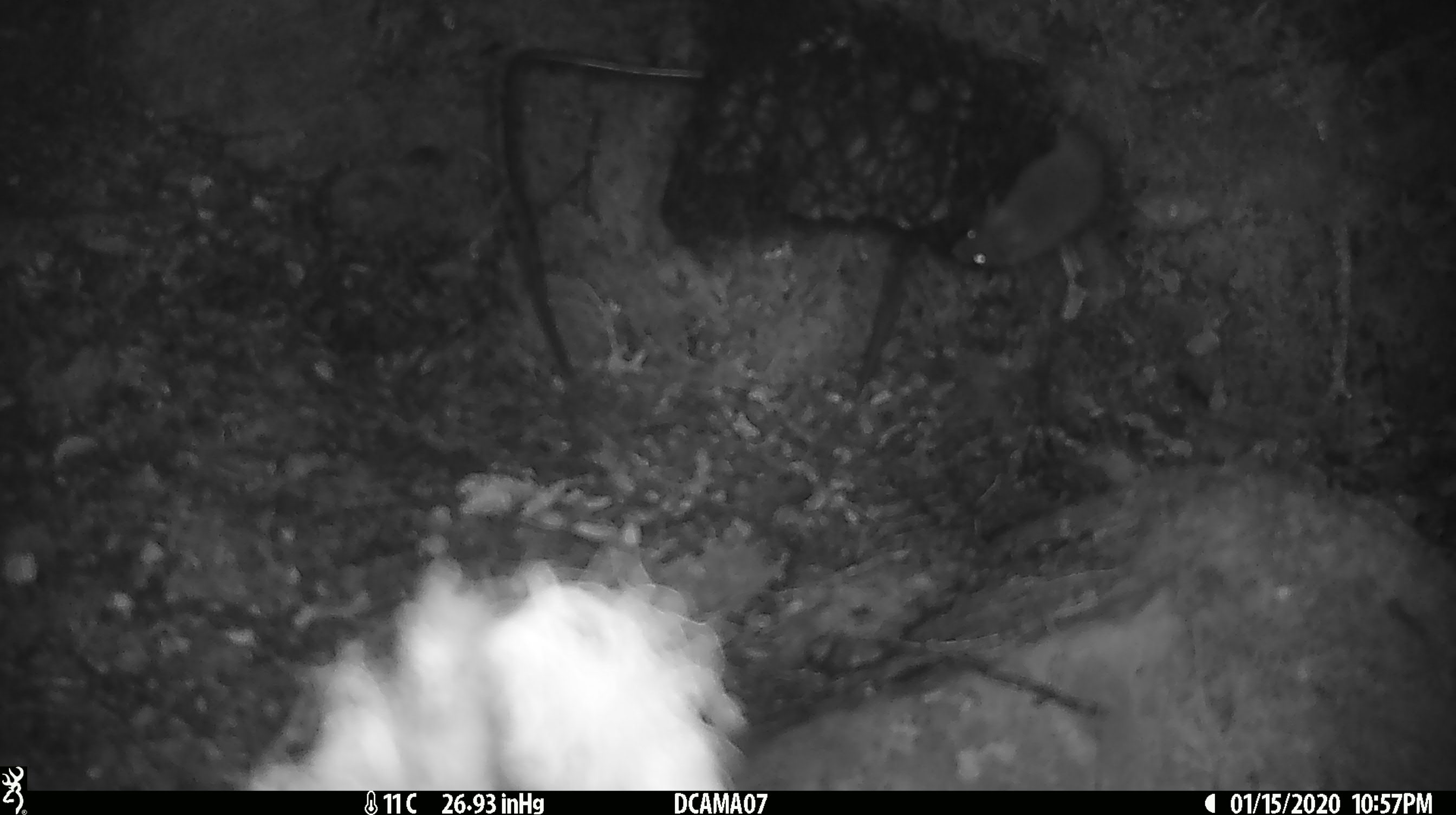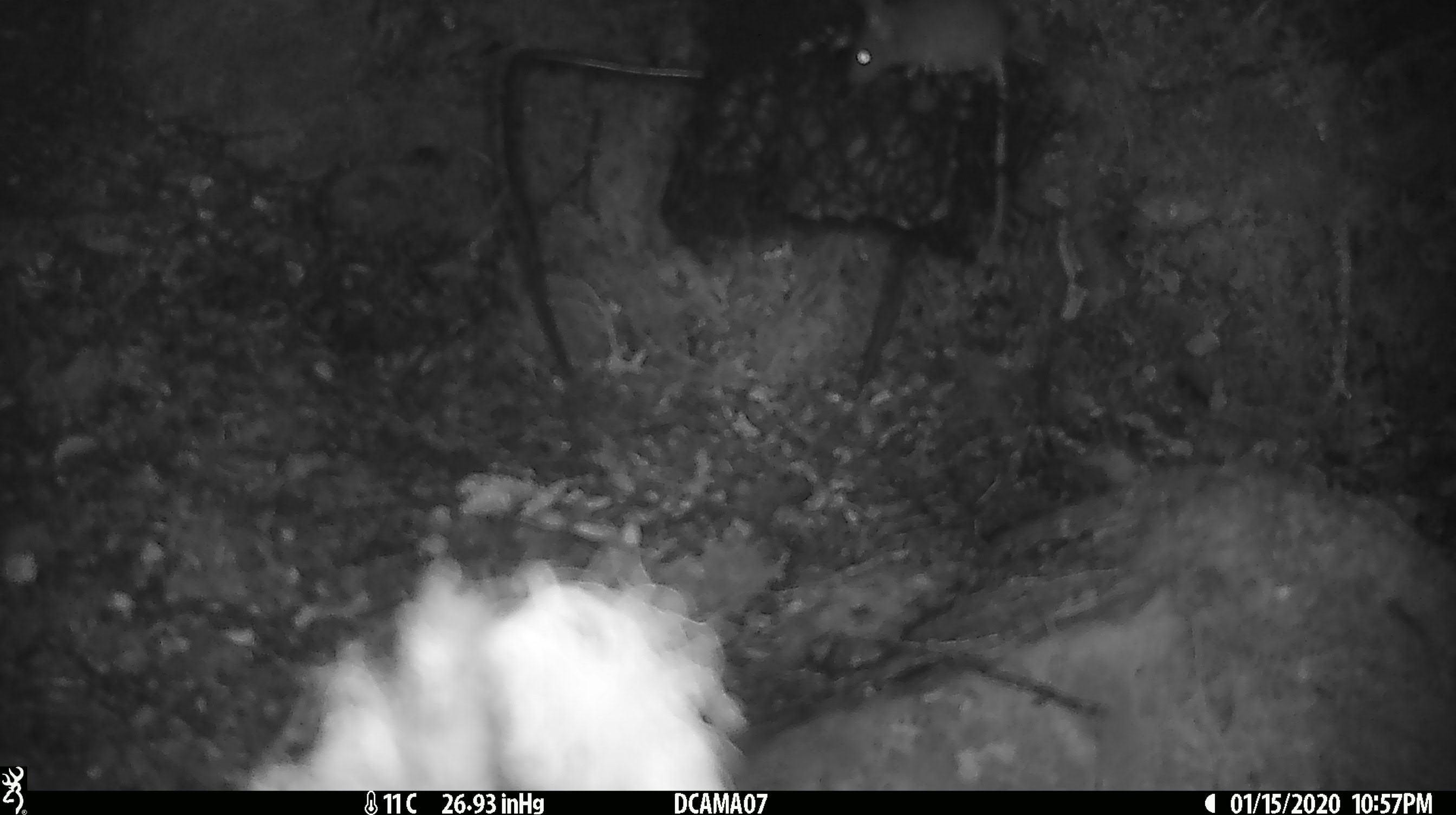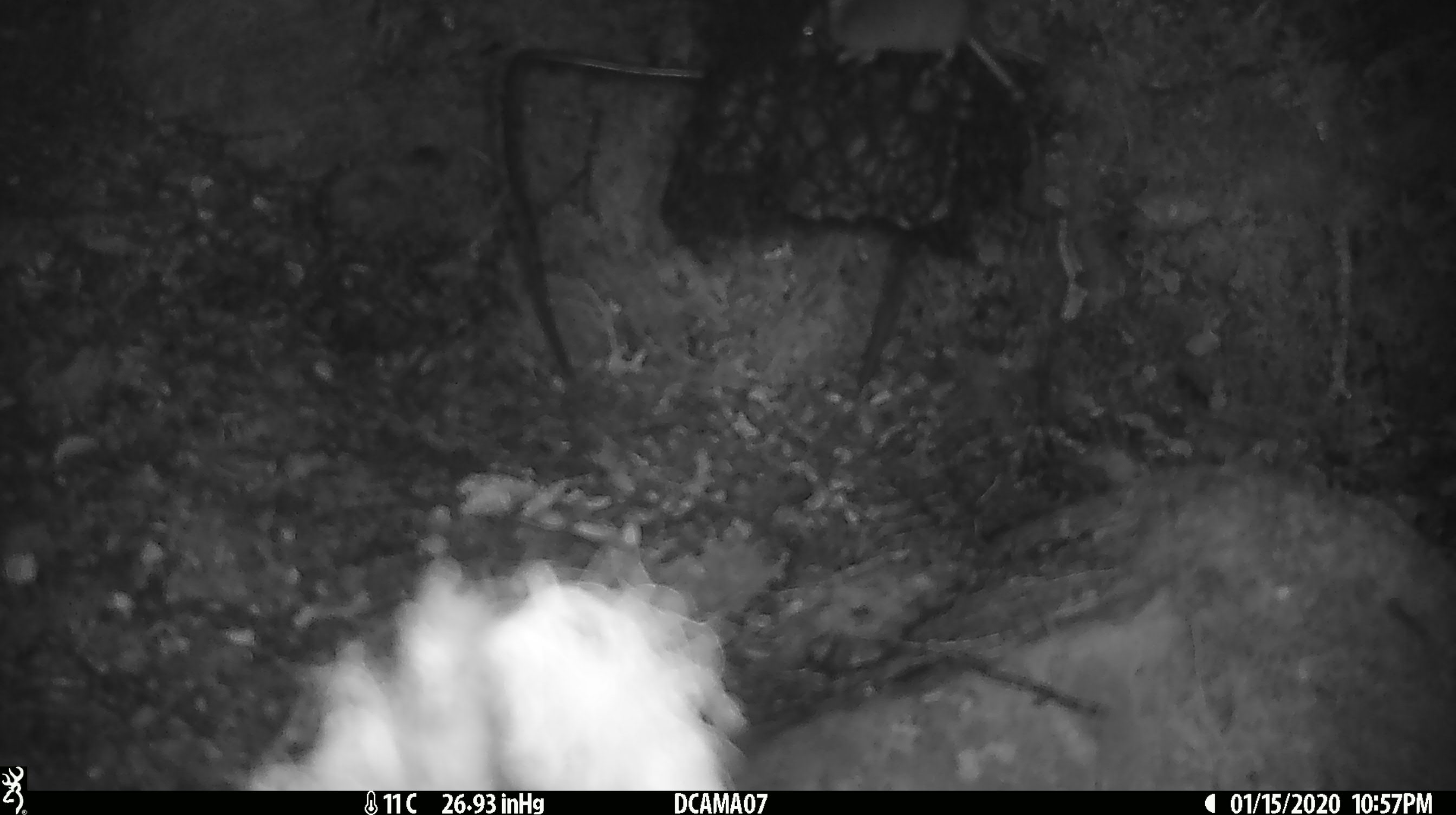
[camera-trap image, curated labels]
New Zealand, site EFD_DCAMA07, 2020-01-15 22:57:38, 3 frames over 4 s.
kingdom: Animalia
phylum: Chordata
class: Mammalia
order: Rodentia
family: Muridae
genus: Mus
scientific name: Mus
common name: mouse